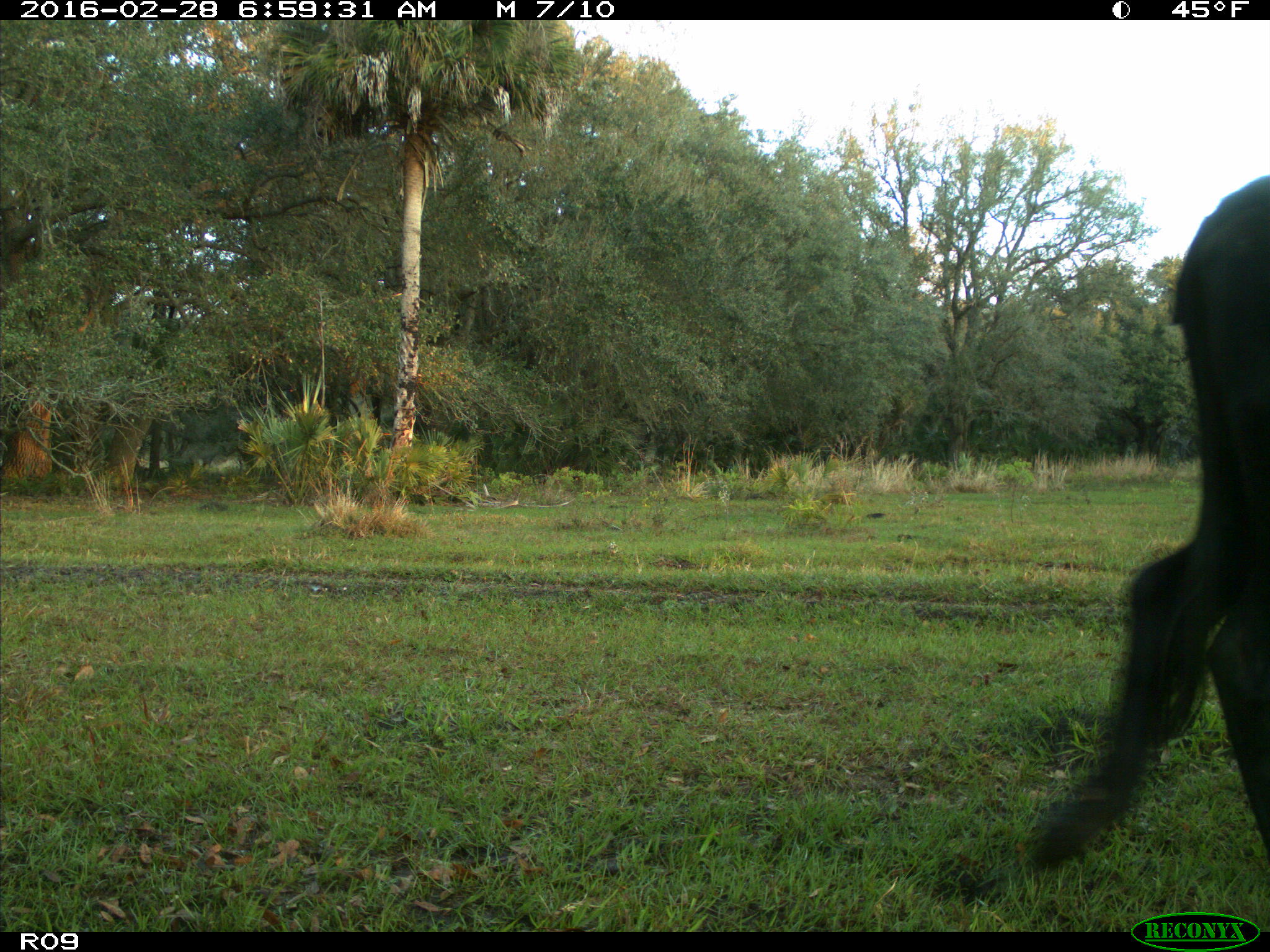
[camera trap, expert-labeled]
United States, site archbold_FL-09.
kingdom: Animalia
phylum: Chordata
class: Mammalia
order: Artiodactyla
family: Bovidae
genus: Bos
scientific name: Bos taurus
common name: domestic cow